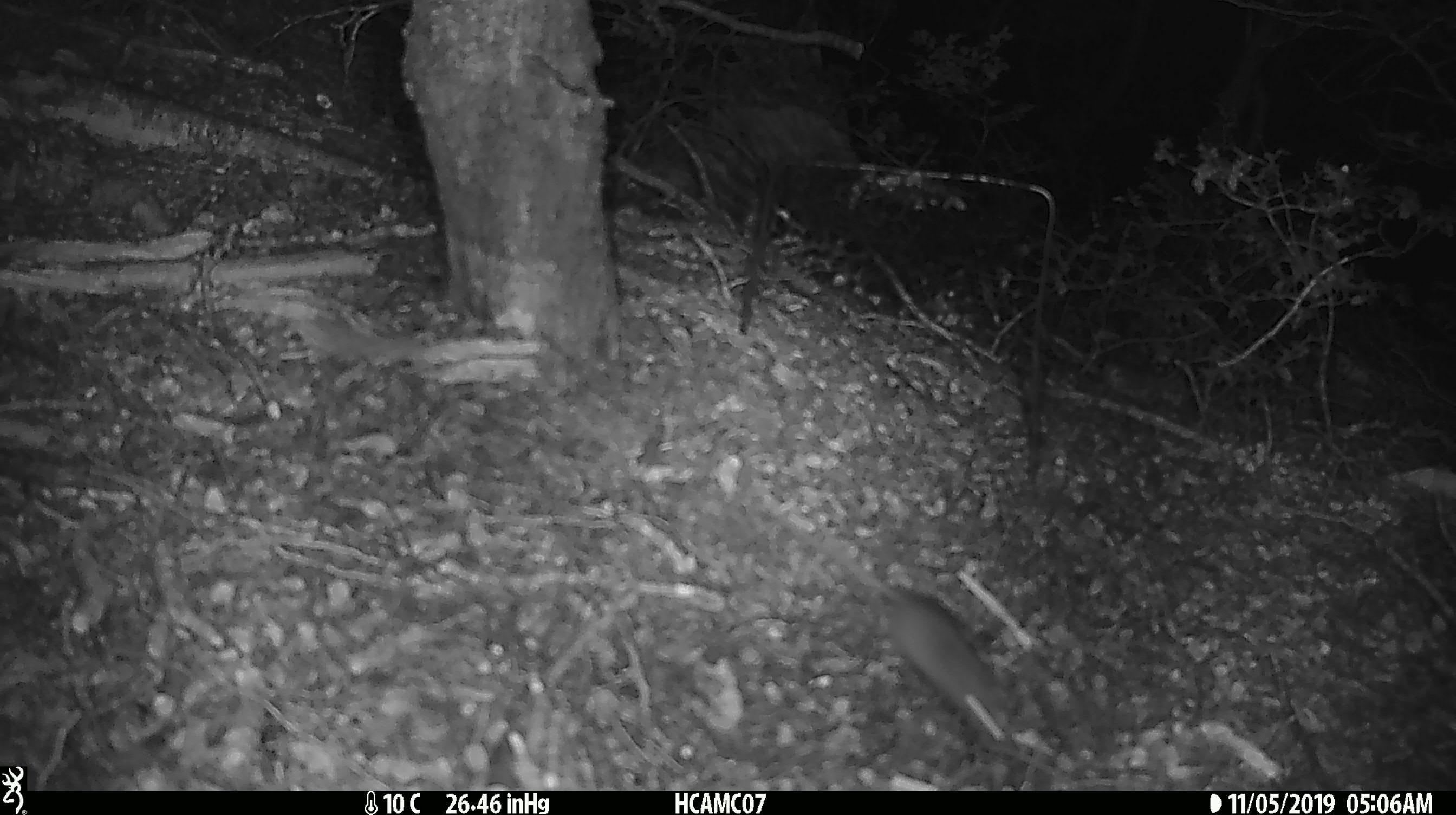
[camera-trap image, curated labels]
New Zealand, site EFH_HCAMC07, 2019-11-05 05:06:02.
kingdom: Animalia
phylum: Chordata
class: Mammalia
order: Rodentia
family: Muridae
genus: Mus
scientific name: Mus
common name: mouse